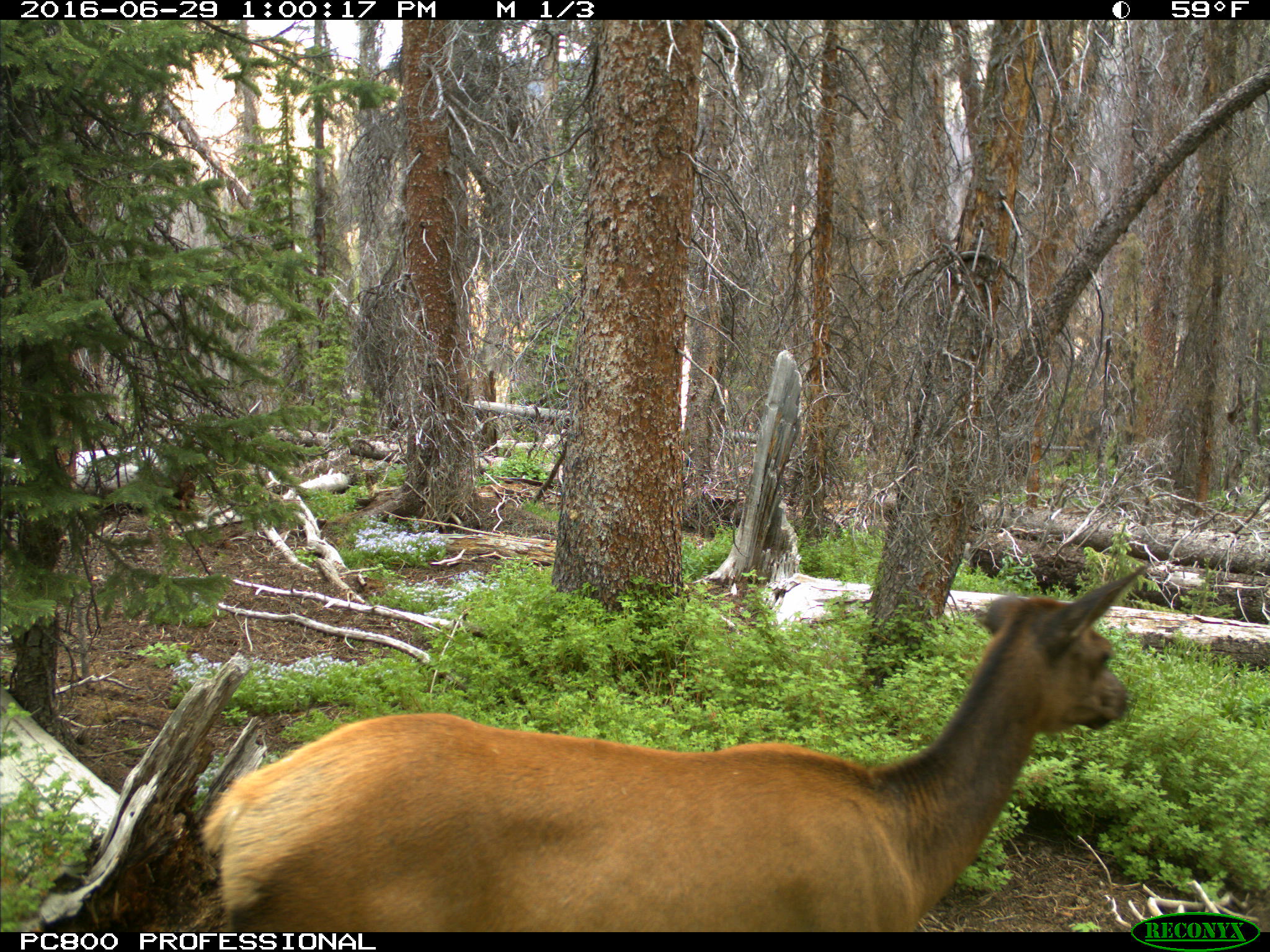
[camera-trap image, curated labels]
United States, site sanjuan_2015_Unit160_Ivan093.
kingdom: Animalia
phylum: Chordata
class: Mammalia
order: Artiodactyla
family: Cervidae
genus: Cervus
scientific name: Cervus elaphus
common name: red deer